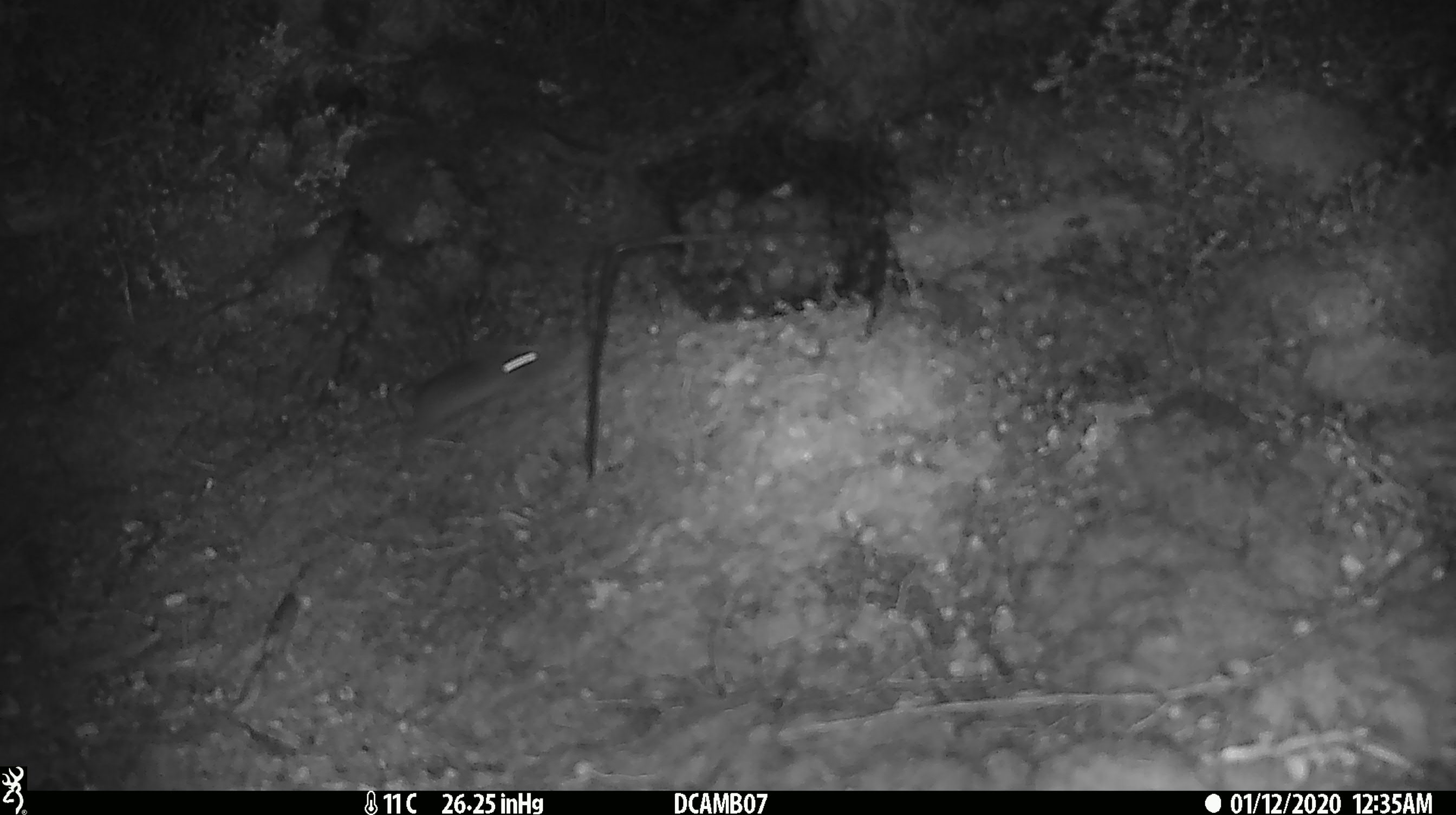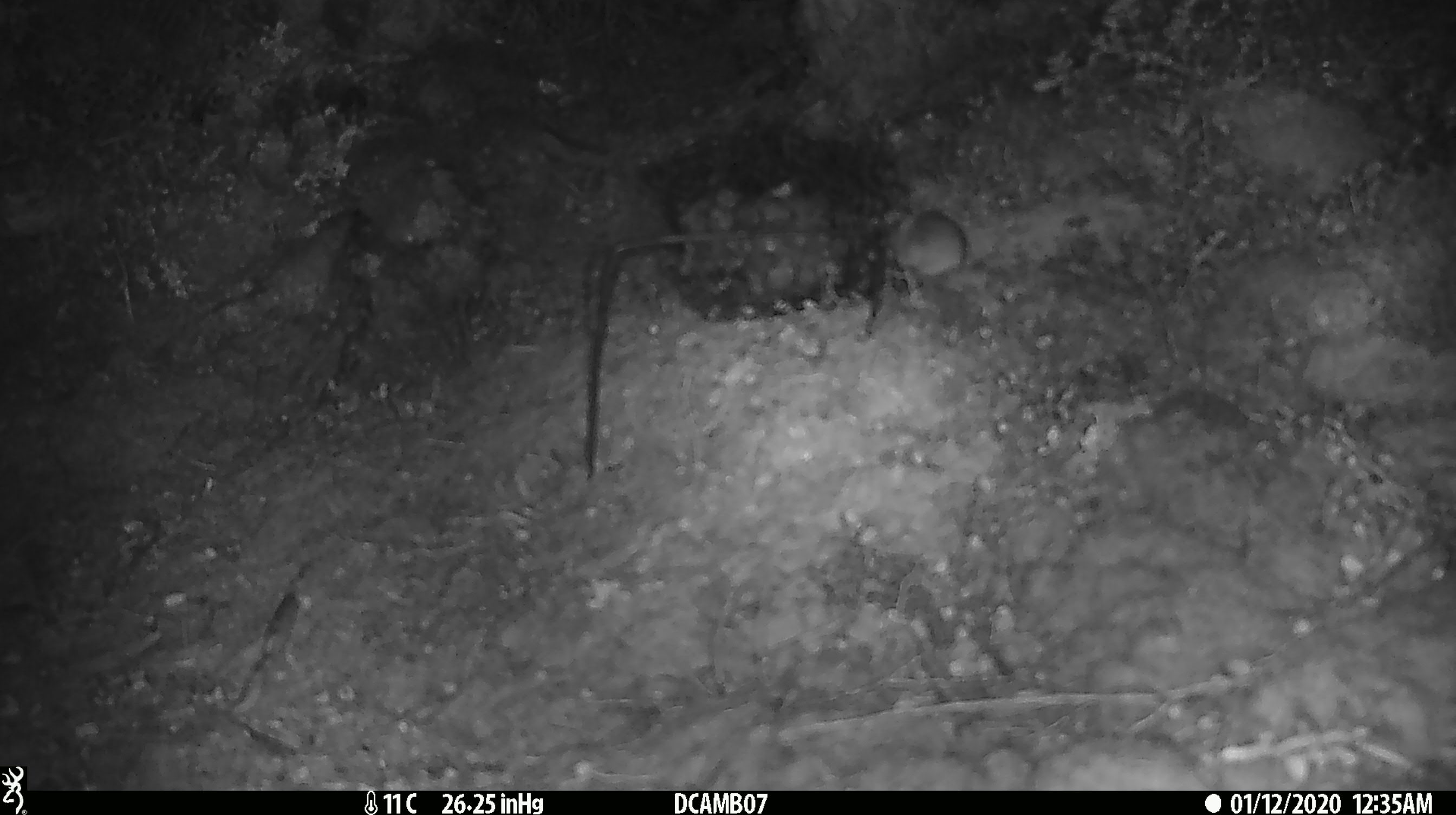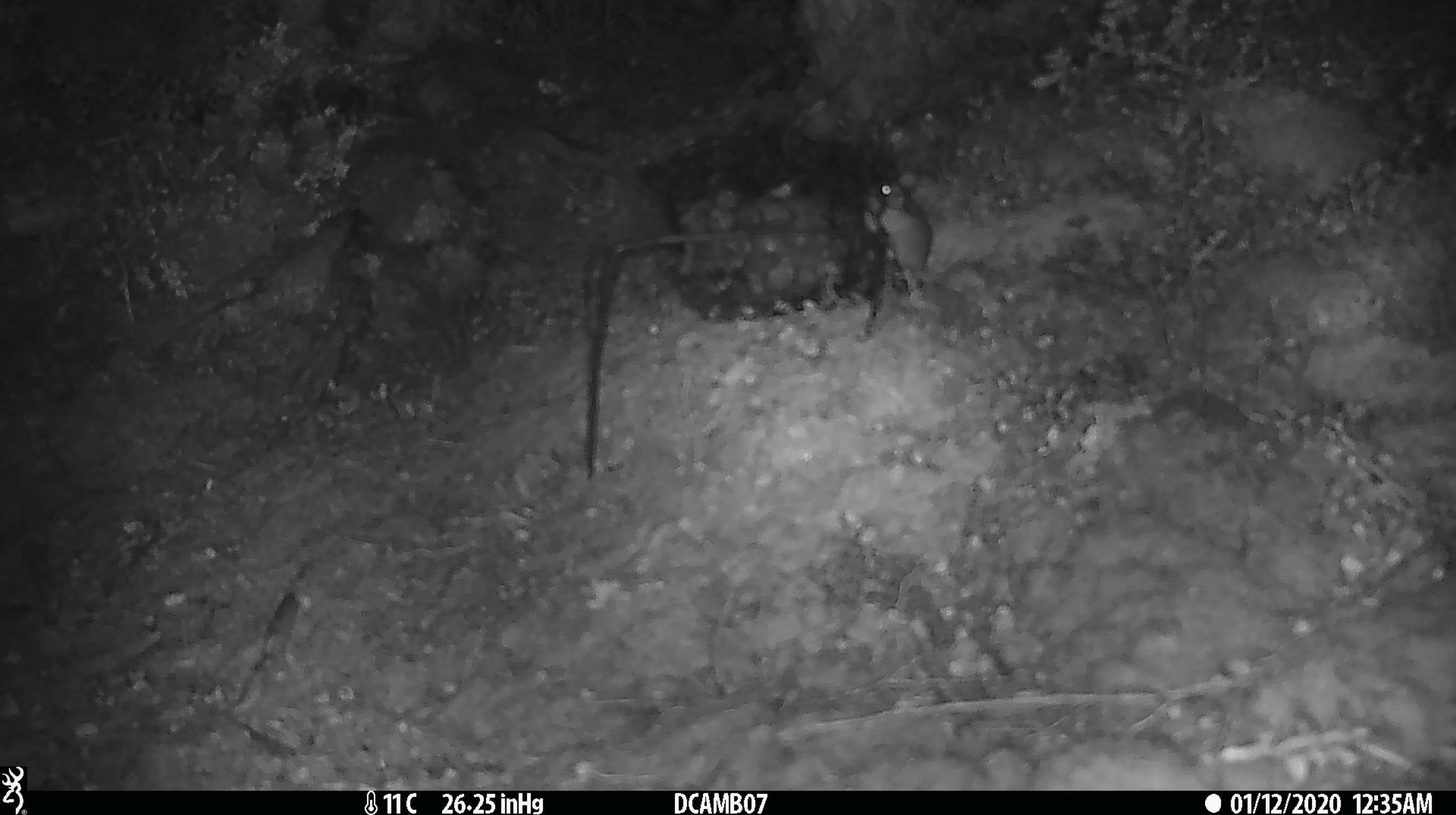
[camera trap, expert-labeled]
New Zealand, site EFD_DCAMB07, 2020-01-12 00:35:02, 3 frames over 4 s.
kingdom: Animalia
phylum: Chordata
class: Mammalia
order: Rodentia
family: Muridae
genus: Mus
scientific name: Mus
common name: mouse